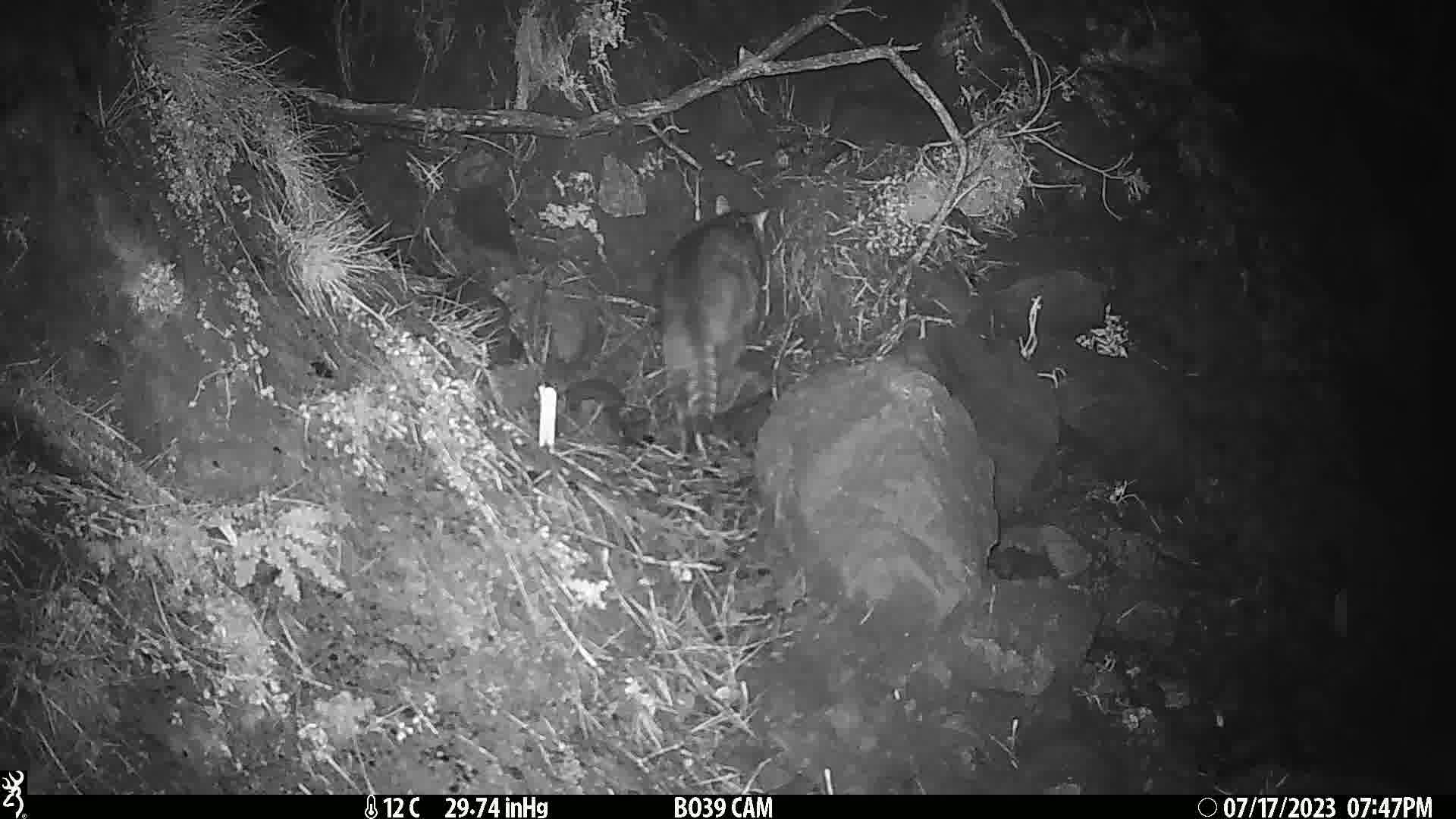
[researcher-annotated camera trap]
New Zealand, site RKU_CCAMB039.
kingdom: Animalia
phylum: Chordata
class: Mammalia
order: Carnivora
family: Felidae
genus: Felis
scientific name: Felis catus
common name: domestic cat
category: cat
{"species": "cat (domestic cat) (Felis catus)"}